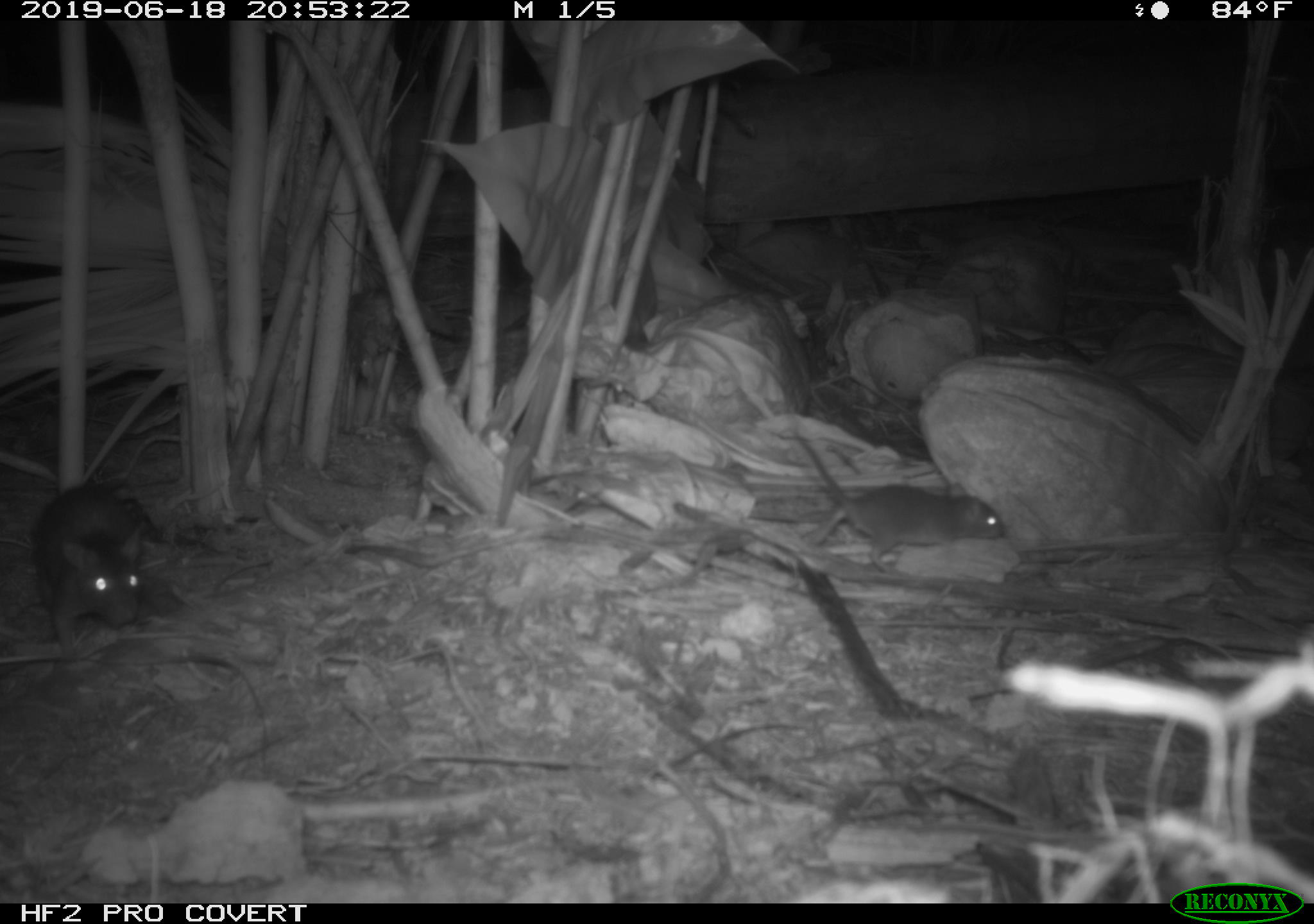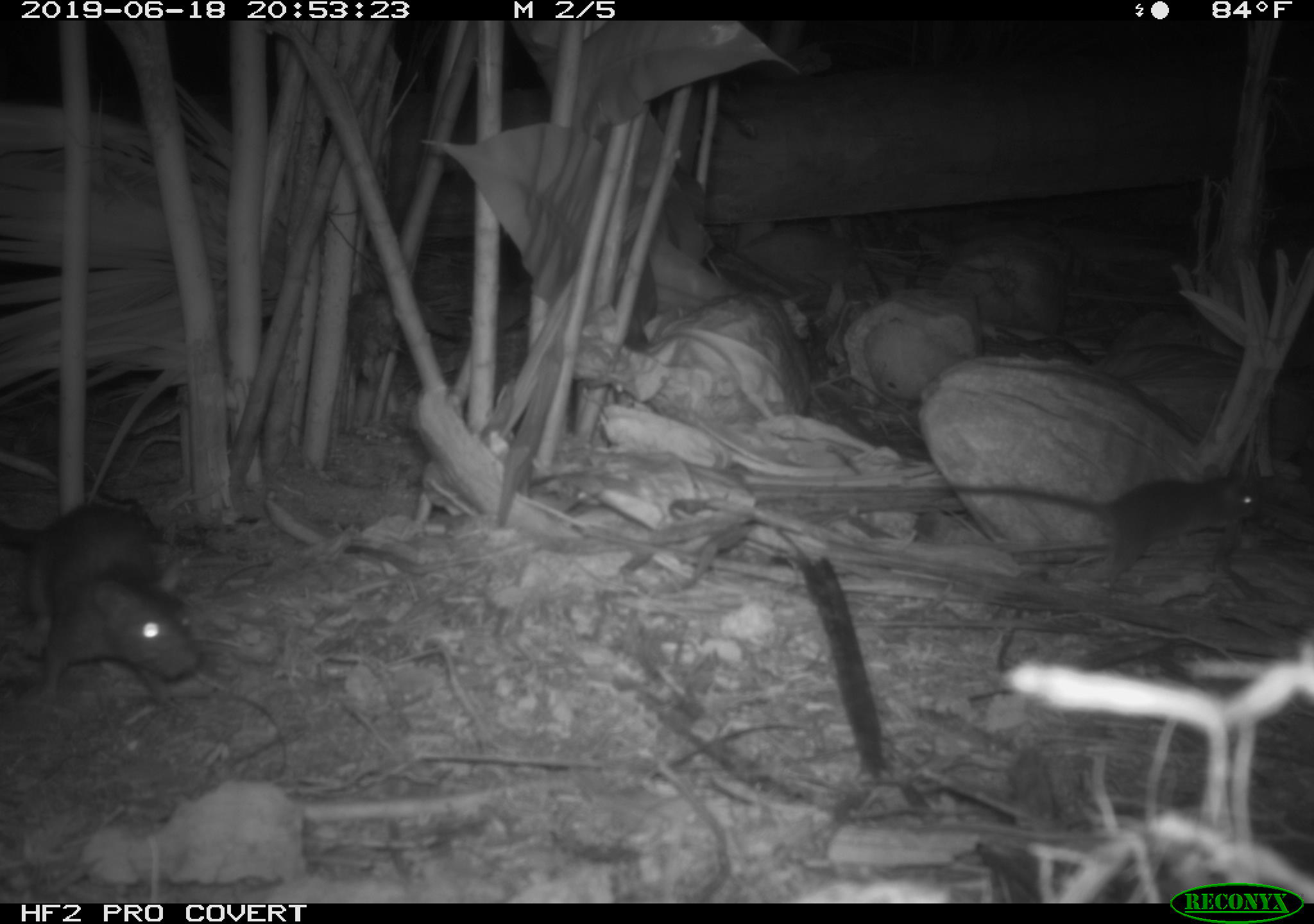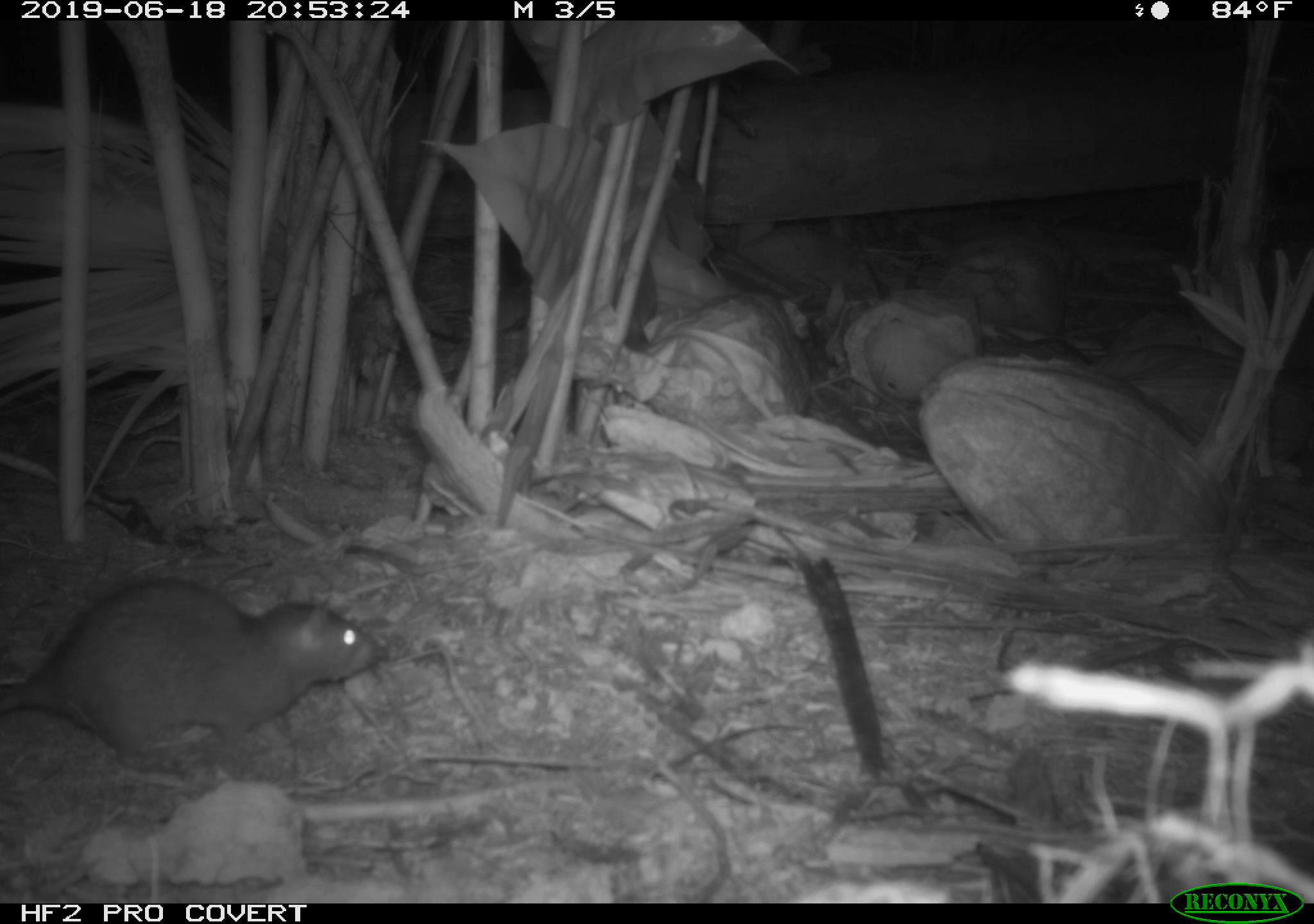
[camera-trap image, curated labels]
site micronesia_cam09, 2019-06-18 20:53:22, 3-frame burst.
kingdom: Animalia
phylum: Chordata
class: Mammalia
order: Rodentia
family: Muridae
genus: Rattus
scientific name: Rattus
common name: rat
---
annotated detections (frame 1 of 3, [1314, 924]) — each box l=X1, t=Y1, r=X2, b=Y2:
rat: l=771, t=414, r=1009, b=570; l=28, t=481, r=148, b=659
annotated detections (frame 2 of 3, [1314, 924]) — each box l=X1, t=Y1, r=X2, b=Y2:
rat: l=912, t=459, r=1275, b=595; l=0, t=497, r=199, b=704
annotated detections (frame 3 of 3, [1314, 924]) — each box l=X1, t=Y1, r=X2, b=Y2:
rat: l=0, t=574, r=380, b=774